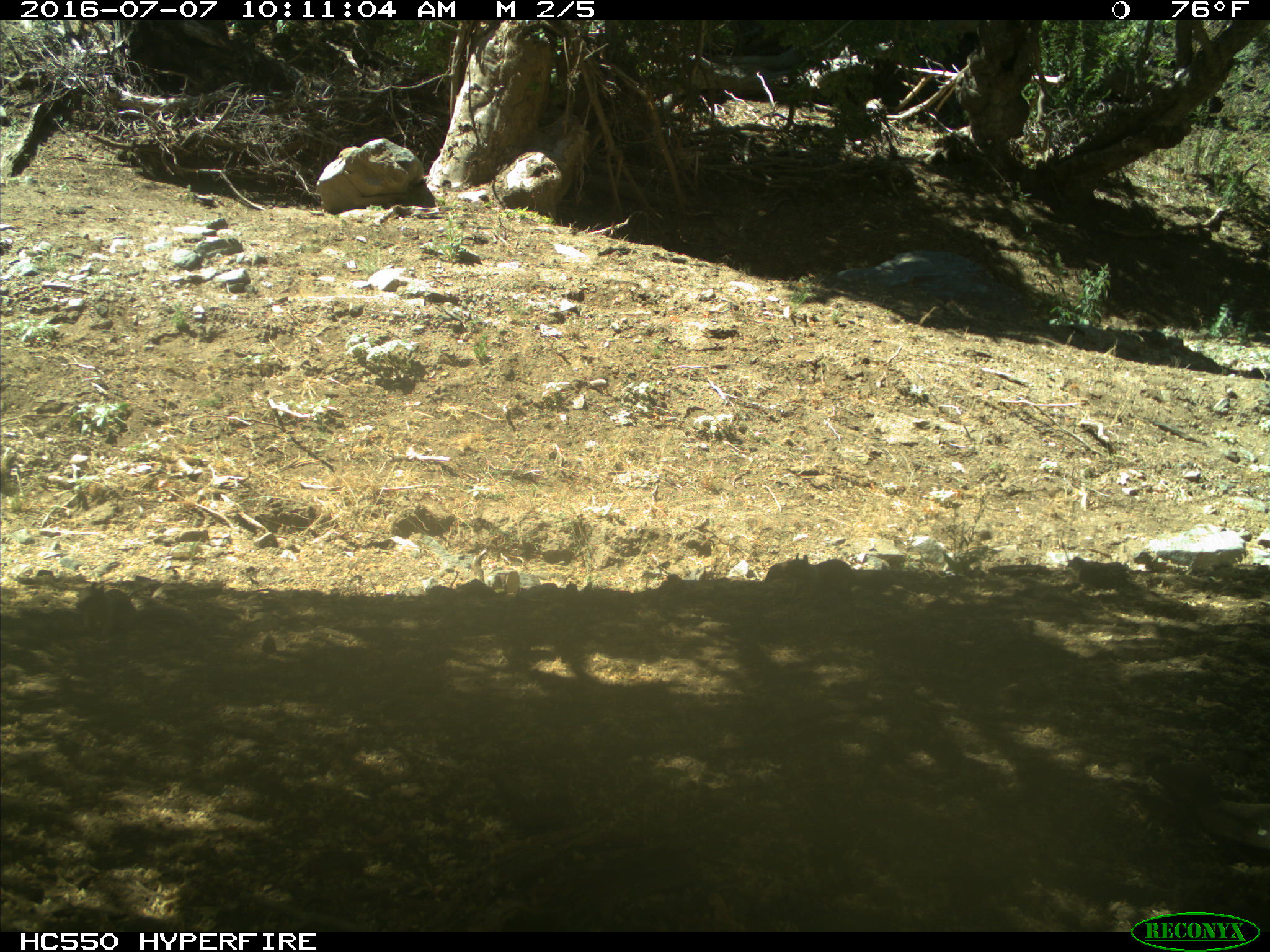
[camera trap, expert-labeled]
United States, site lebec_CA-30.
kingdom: Animalia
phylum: Chordata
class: Mammalia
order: Rodentia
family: Sciuridae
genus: Otospermophilus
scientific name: Otospermophilus beecheyi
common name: california ground squirrel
Otospermophilus beecheyi (california ground squirrel).